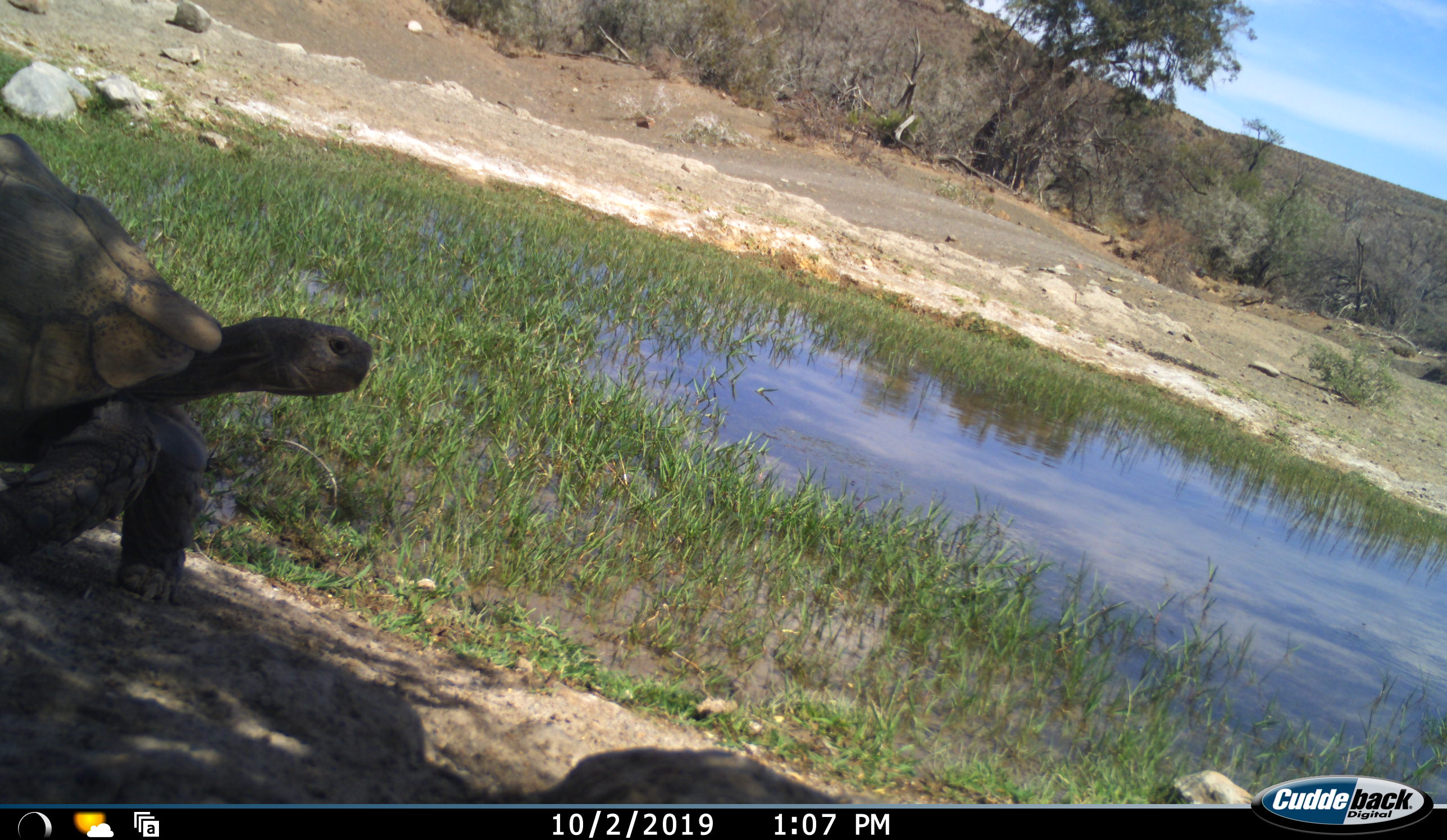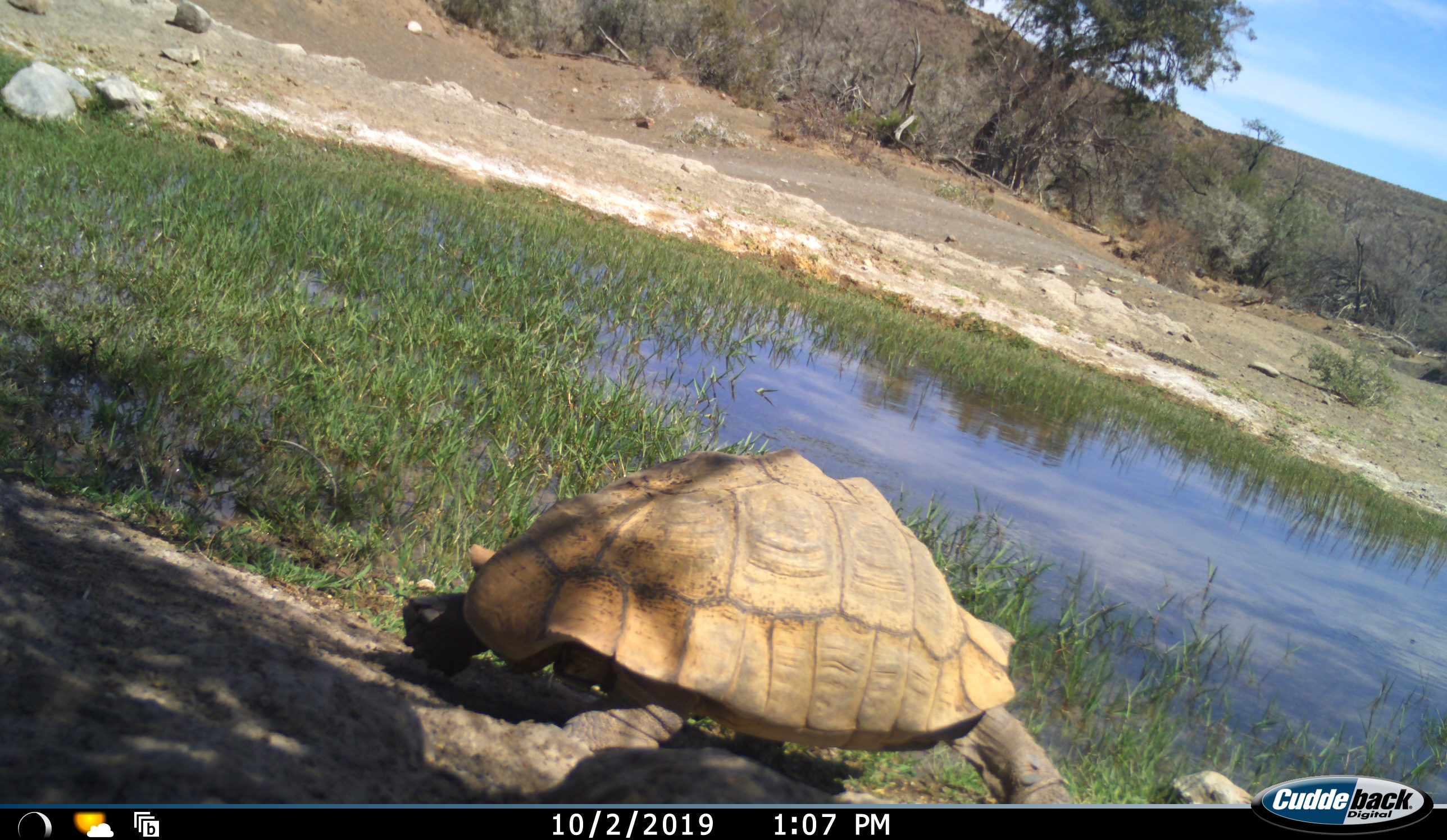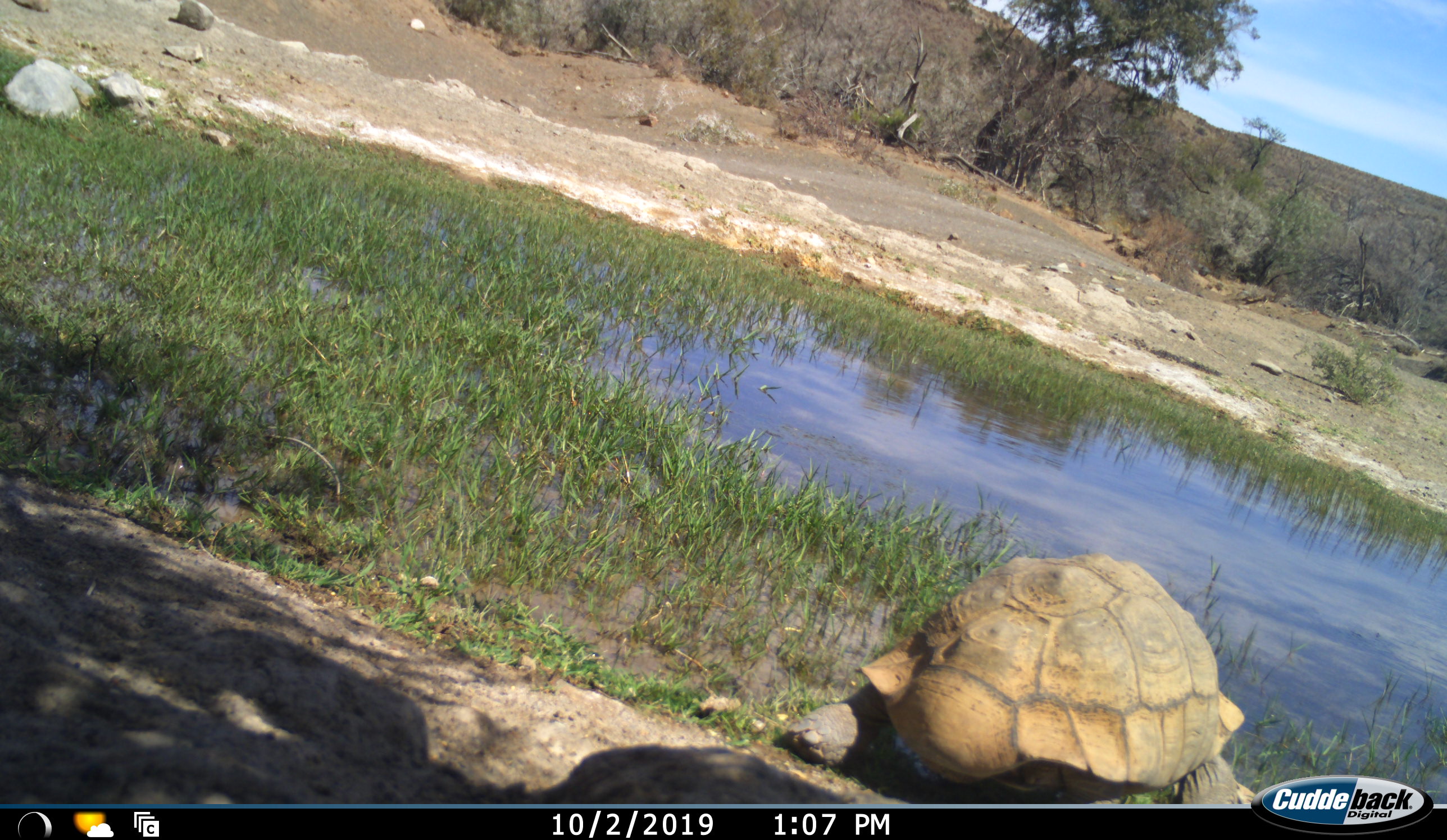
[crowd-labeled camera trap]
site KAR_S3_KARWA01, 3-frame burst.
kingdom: Animalia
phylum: Chordata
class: Reptilia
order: Testudines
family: Testudinidae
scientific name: Testudinidae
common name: tortoise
Tortoise (Testudinidae), count 1. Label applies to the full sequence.